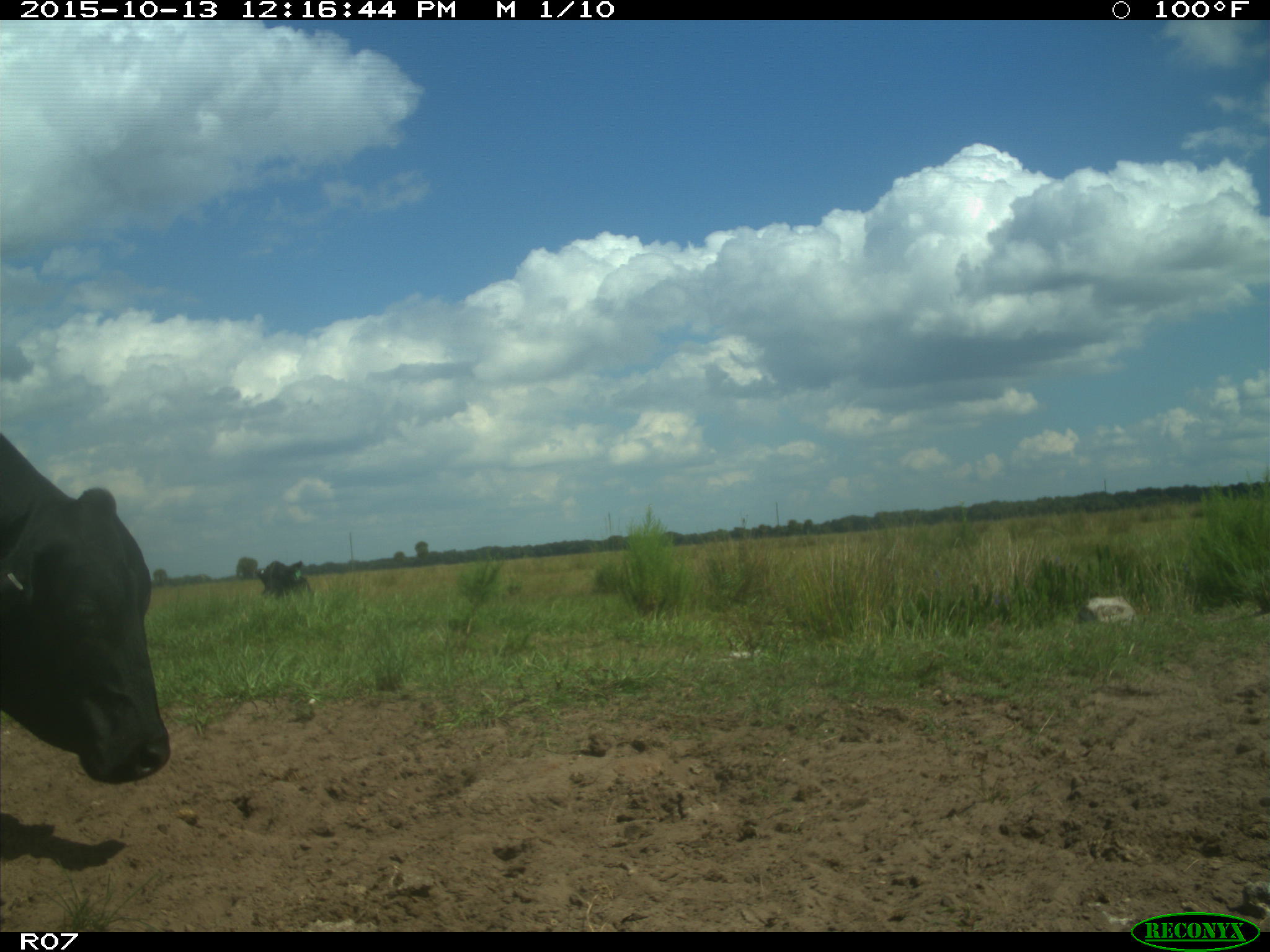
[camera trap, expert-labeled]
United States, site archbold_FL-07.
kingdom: Animalia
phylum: Chordata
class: Mammalia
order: Artiodactyla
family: Bovidae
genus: Bos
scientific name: Bos taurus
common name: domestic cow